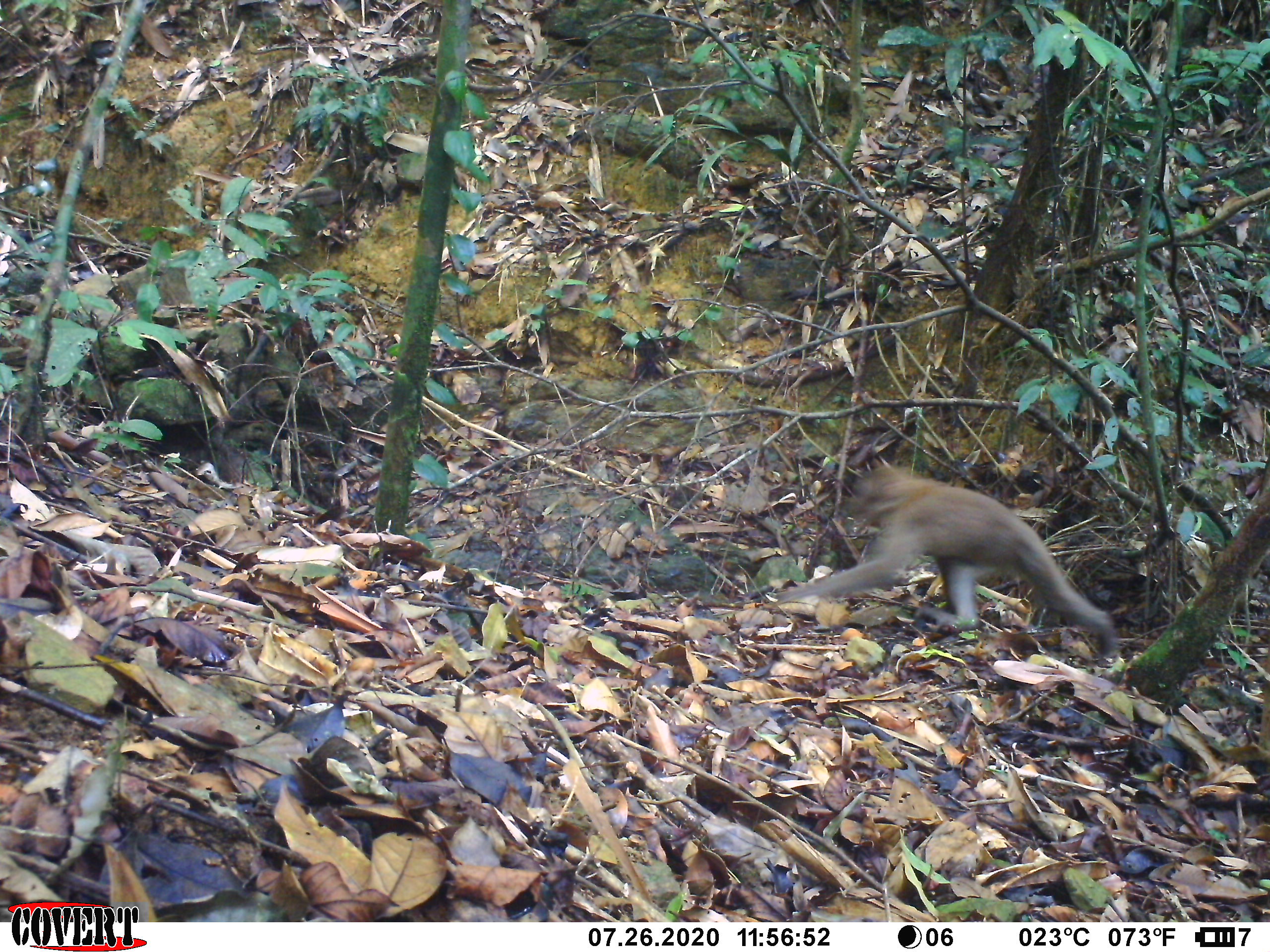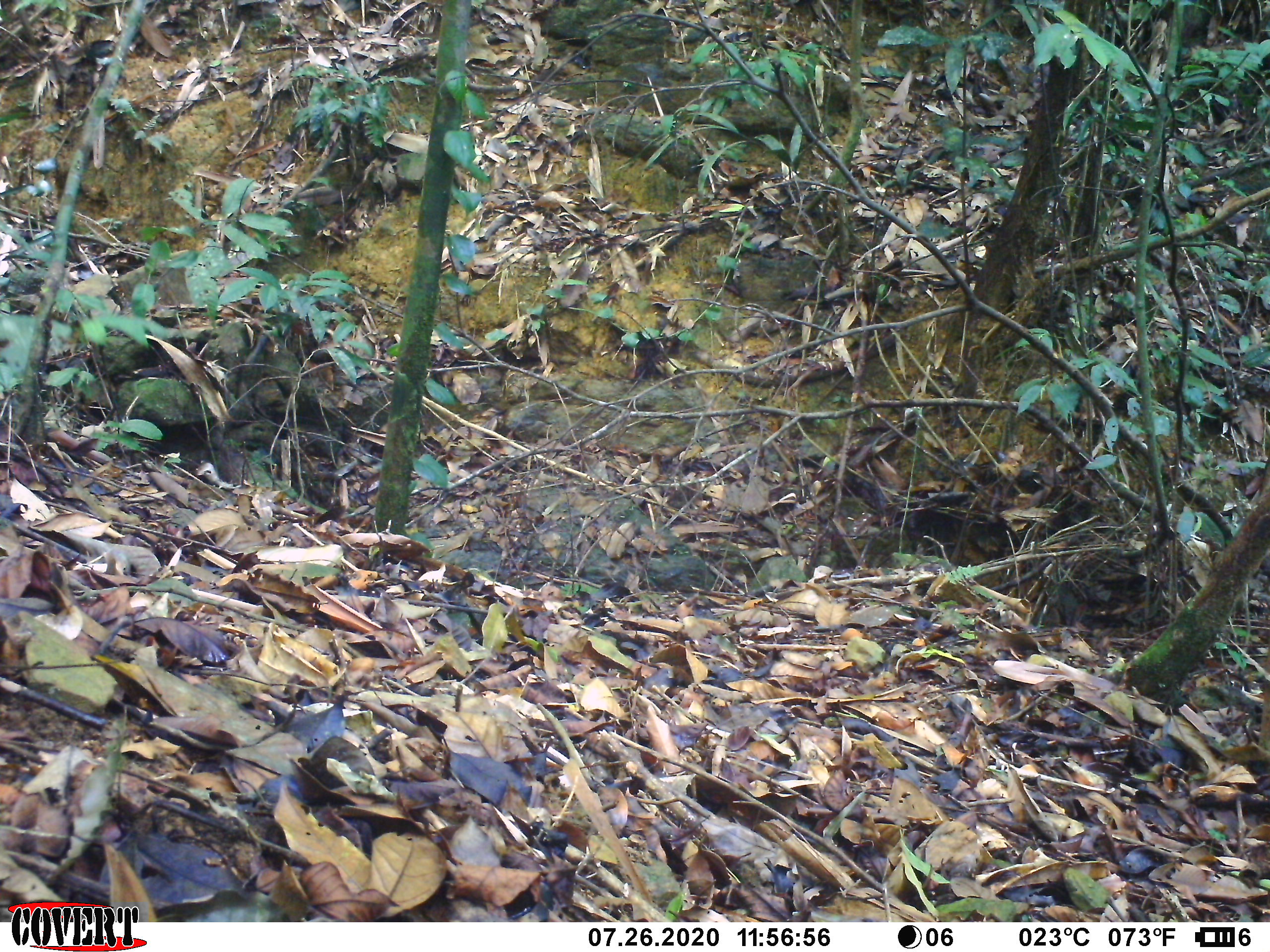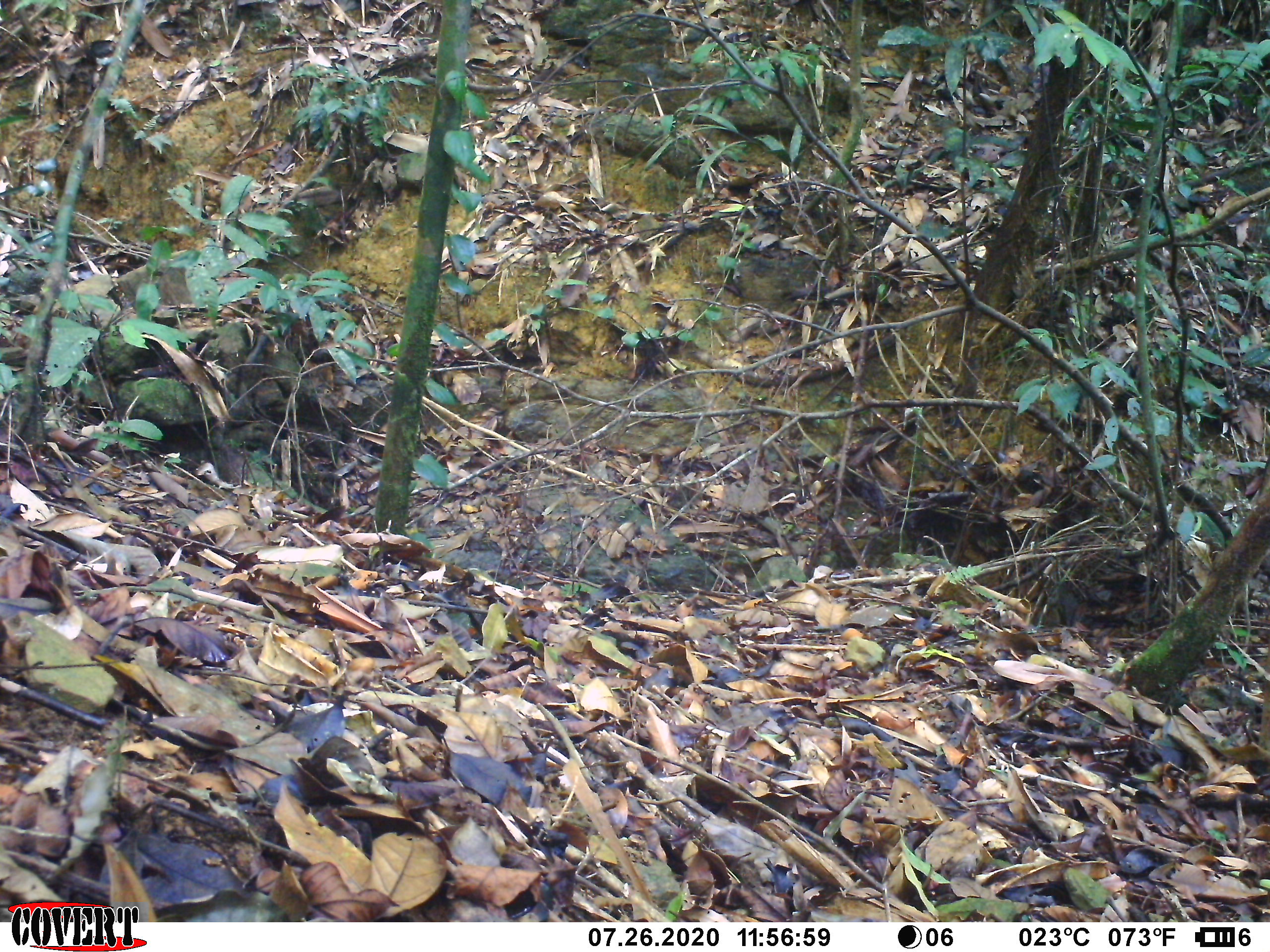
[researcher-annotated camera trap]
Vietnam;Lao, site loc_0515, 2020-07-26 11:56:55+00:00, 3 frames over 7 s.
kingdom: Animalia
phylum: Chordata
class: Mammalia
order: Primates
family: Cercopithecidae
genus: Macaca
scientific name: Macaca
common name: macaques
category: assam or rhesus macaque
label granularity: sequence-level